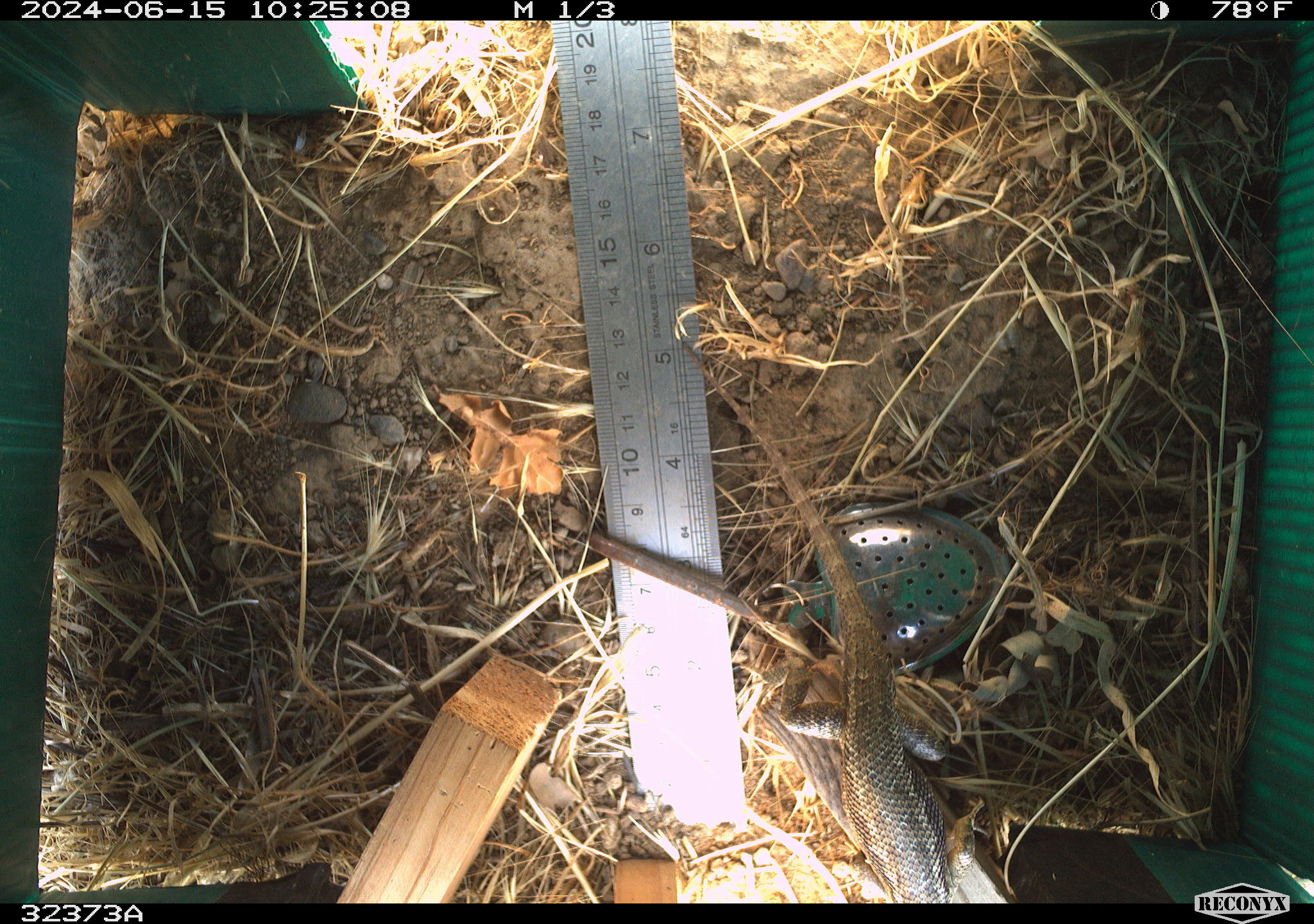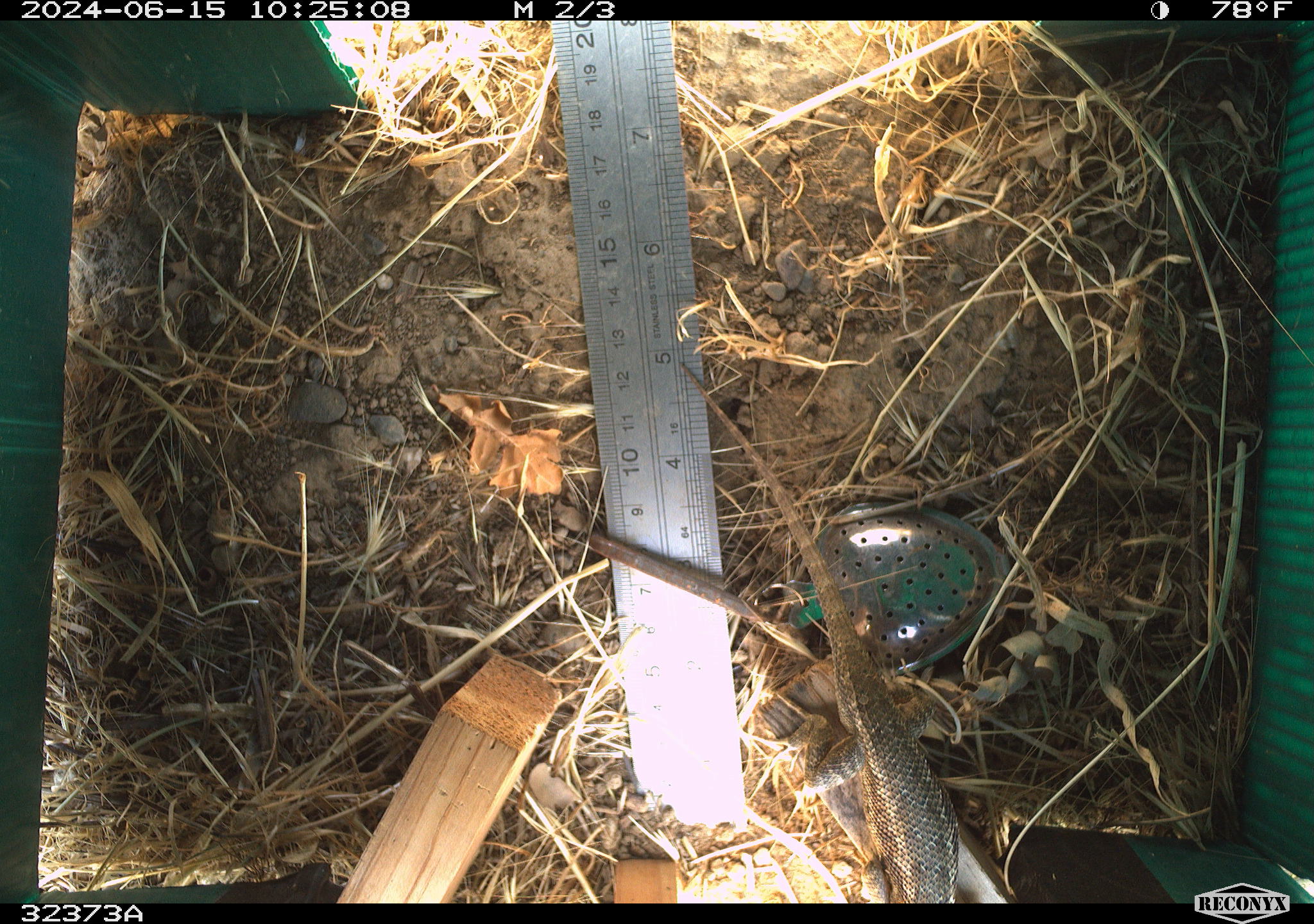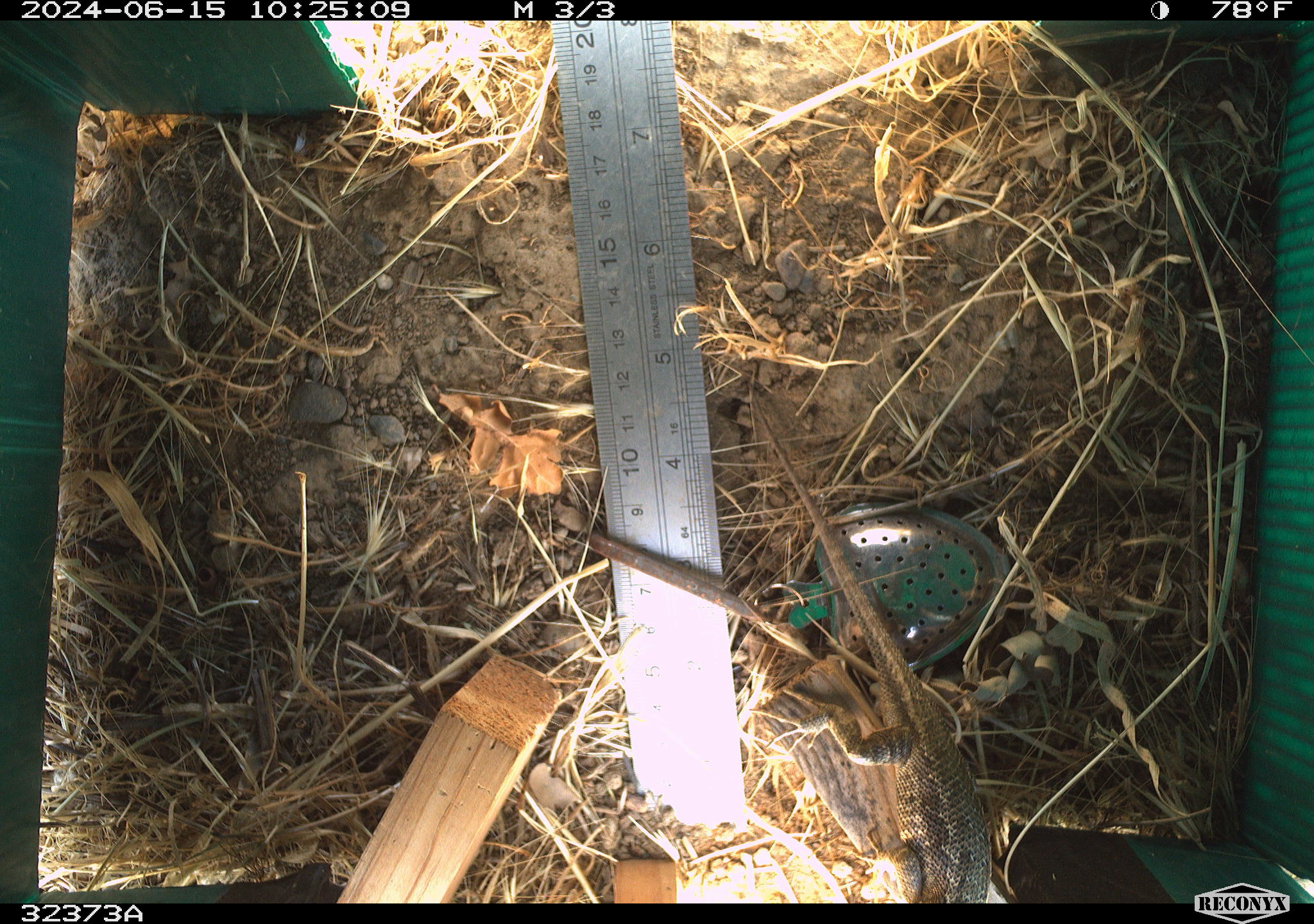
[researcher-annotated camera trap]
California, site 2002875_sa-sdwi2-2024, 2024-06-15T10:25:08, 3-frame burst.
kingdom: Animalia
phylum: Chordata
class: Reptilia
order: Squamata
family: Phrynosomatidae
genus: Sceloporus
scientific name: Sceloporus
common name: spiny lizards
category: sceloporus species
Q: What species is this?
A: Sceloporus species (spiny lizards) (Sceloporus).